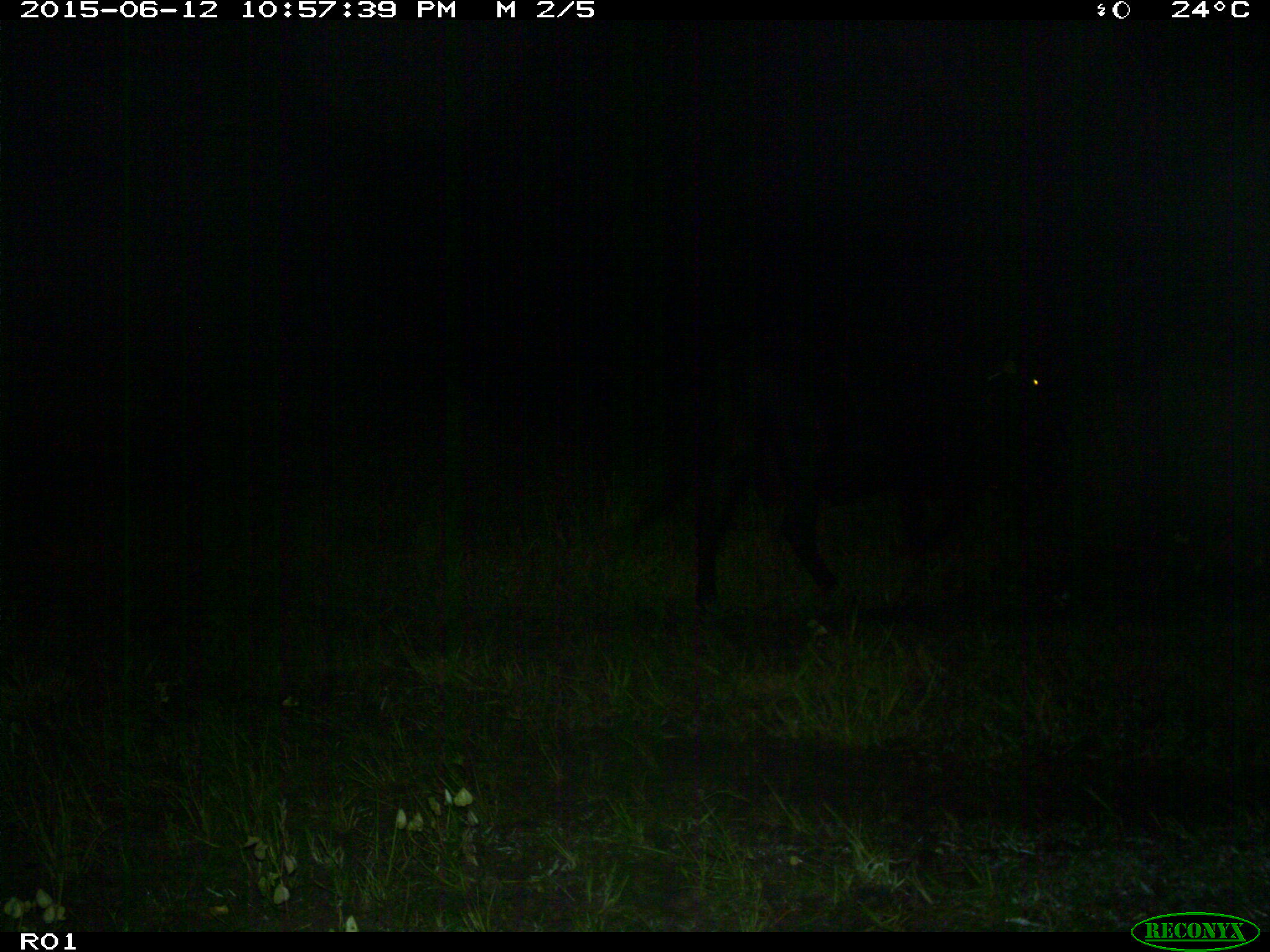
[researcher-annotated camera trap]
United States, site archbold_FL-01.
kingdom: Animalia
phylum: Chordata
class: Mammalia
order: Artiodactyla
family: Bovidae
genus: Bos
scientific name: Bos taurus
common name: domestic cow